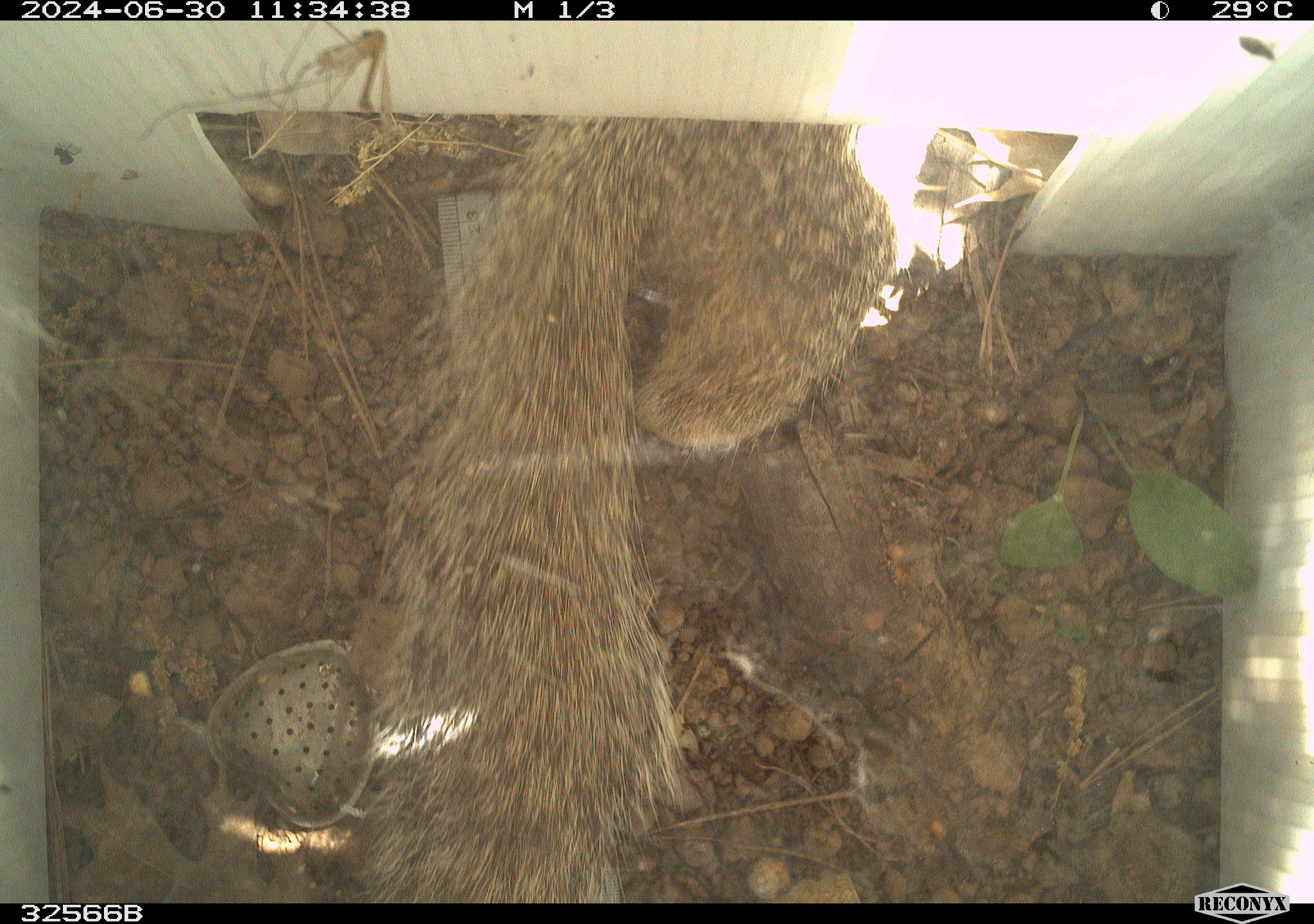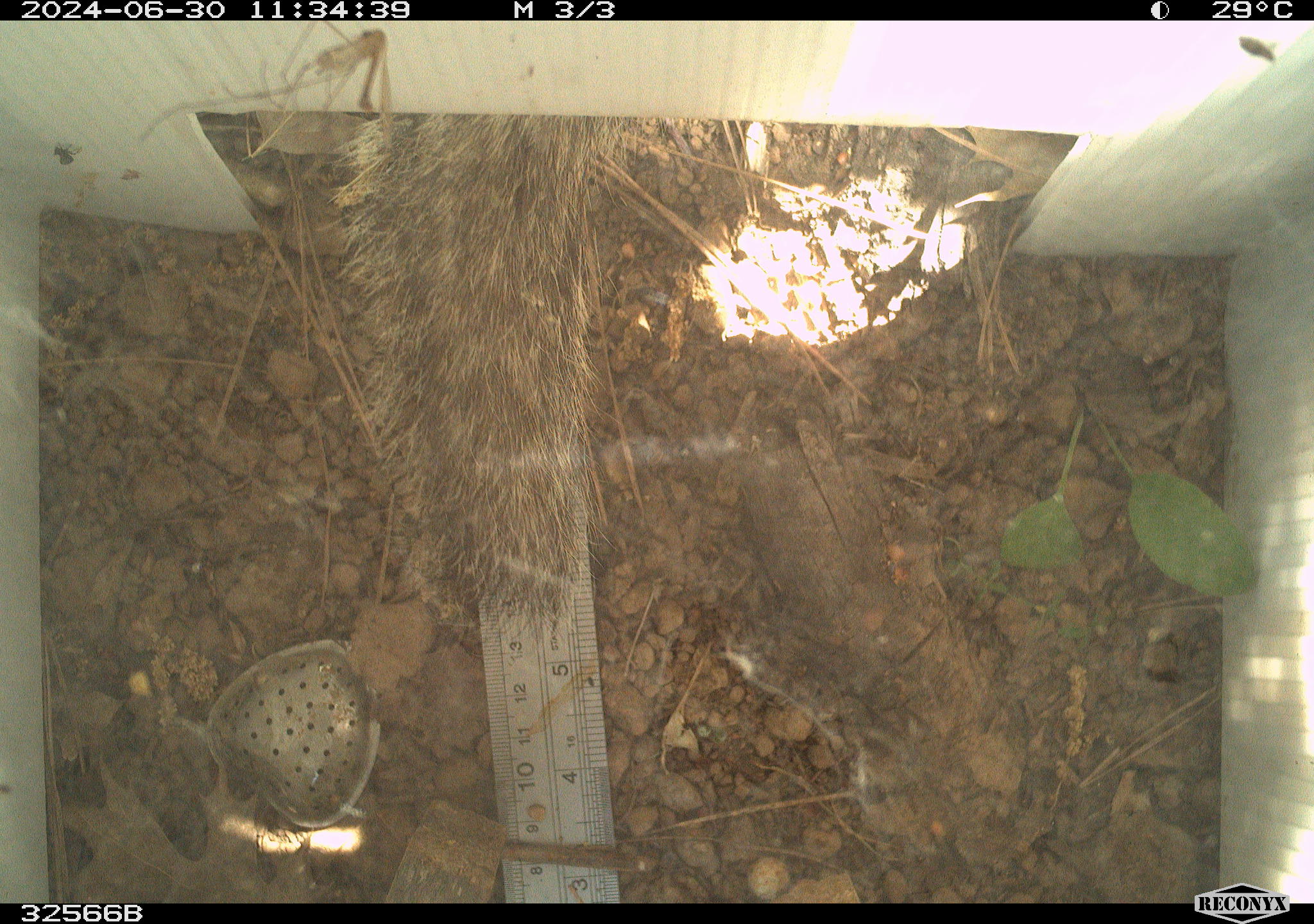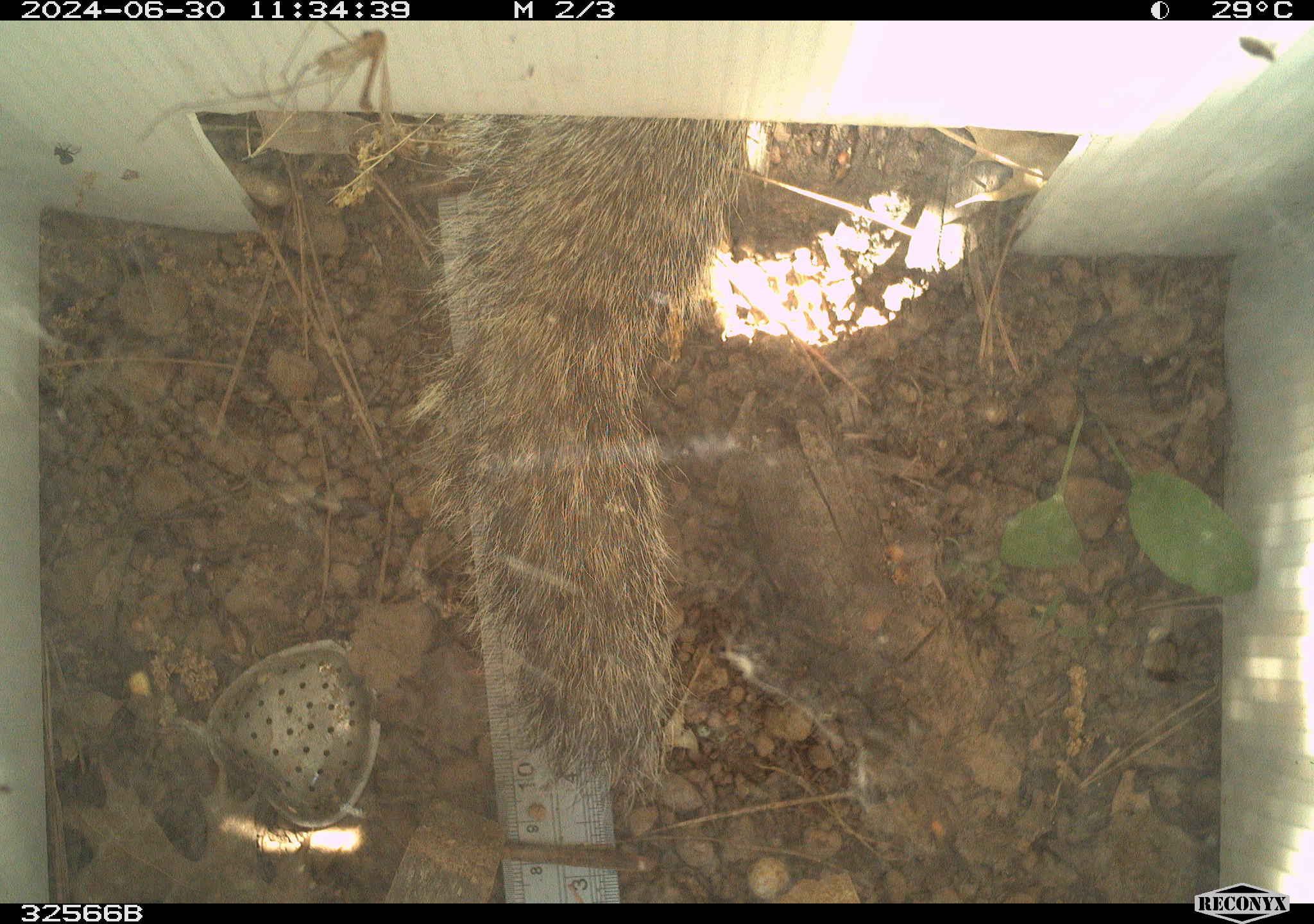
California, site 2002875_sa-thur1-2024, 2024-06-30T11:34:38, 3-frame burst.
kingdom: Animalia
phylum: Chordata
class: Mammalia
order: Rodentia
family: Sciuridae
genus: Otospermophilus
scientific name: Otospermophilus beecheyi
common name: california ground squirrel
California ground squirrel (Otospermophilus beecheyi).